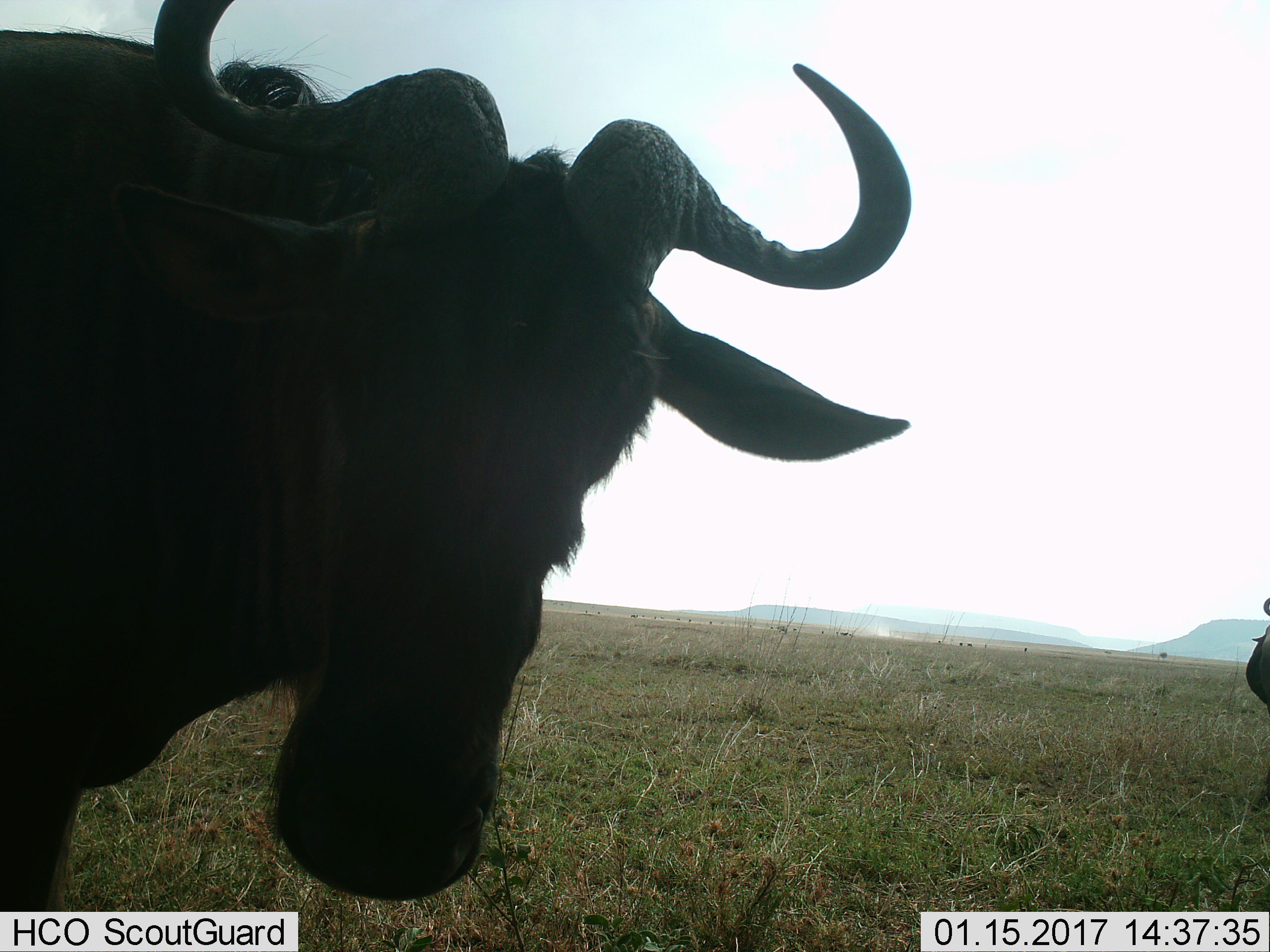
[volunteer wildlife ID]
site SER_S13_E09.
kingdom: Animalia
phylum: Chordata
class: Mammalia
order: Artiodactyla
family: Bovidae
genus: Connochaetes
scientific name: Connochaetes taurinus taurinus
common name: blue wildebeest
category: wildebeestblue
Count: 2.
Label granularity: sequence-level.